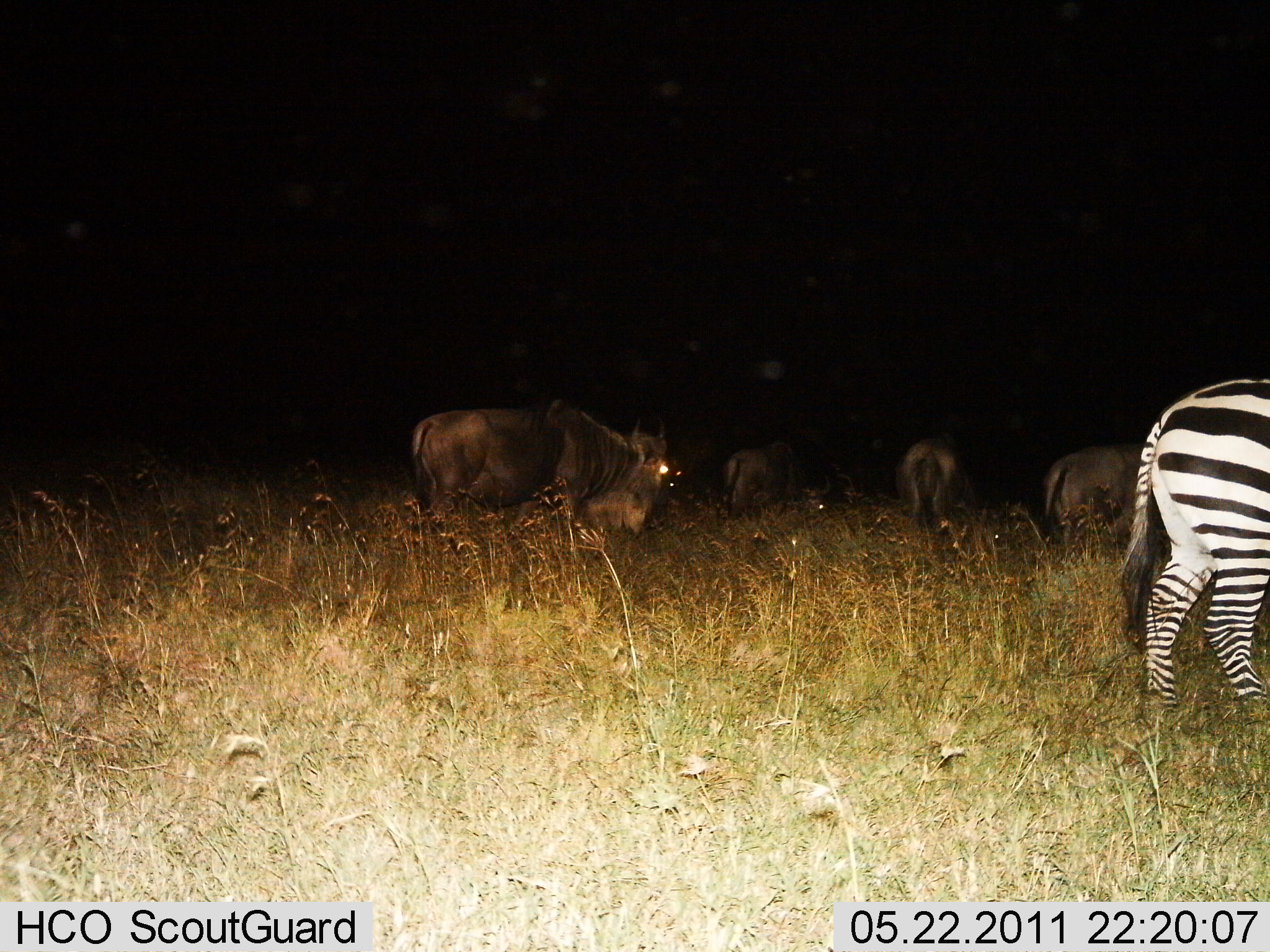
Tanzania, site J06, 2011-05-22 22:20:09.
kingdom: Animalia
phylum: Chordata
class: Mammalia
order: Artiodactyla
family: Bovidae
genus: Connochaetes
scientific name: Connochaetes taurinus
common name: blue wildebeest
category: wildebeest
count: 4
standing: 78%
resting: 0%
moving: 22%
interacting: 0%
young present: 0%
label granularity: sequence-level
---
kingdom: Animalia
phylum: Chordata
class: Mammalia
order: Perissodactyla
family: Equidae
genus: Equus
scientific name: Equus quagga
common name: plains zebra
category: zebra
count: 1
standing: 91%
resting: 0%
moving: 9%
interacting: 0%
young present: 0%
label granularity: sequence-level